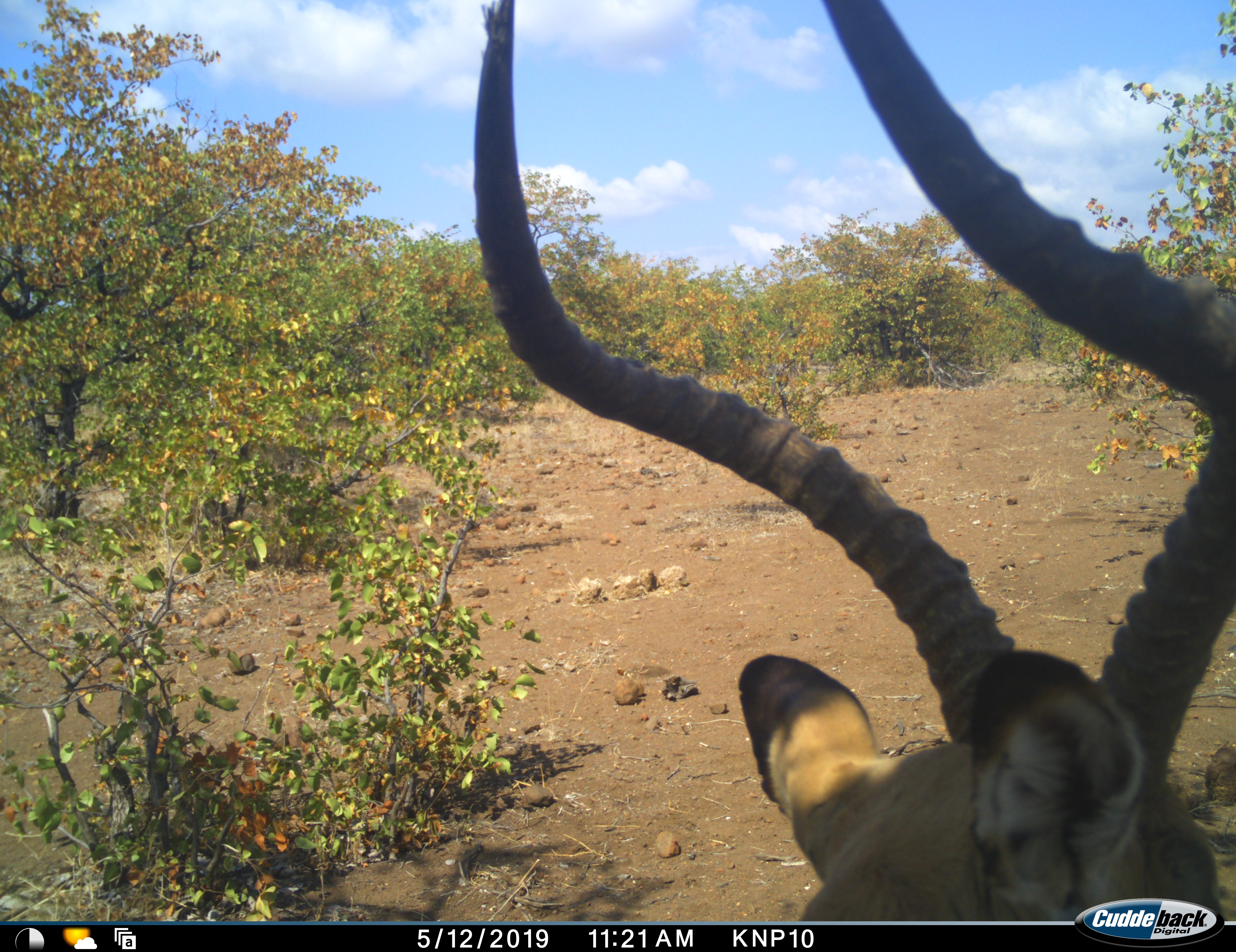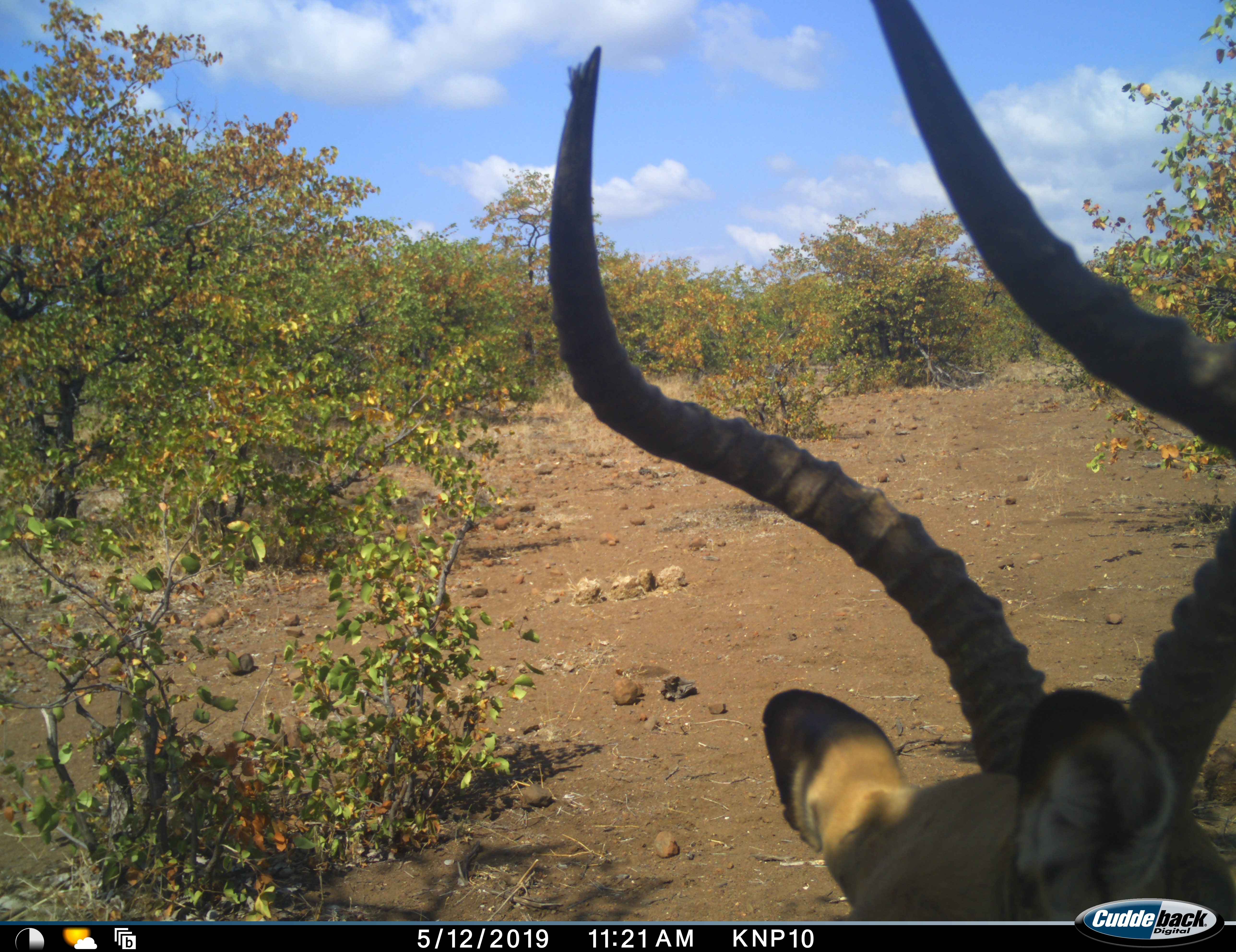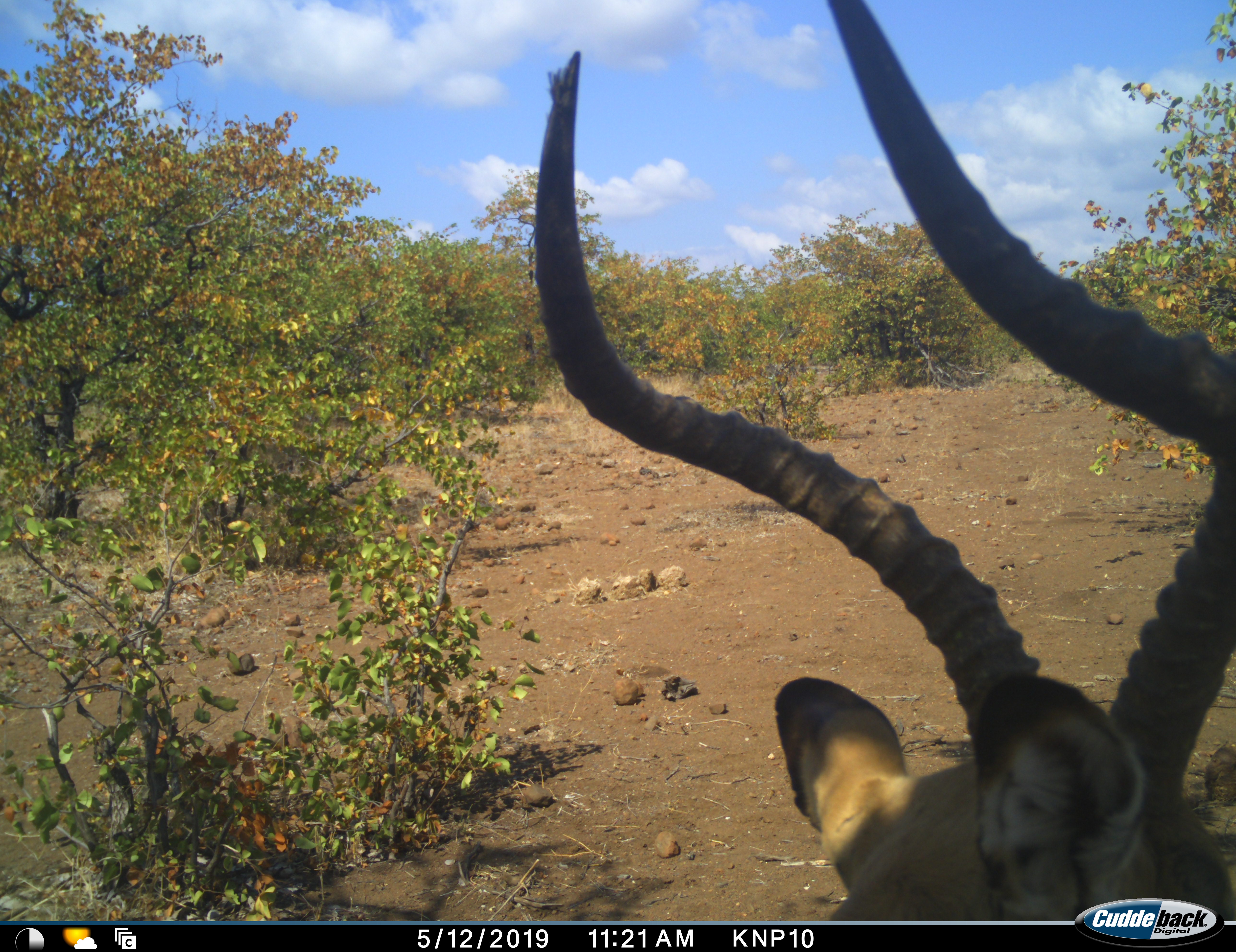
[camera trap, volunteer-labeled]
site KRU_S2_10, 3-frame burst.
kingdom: Animalia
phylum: Chordata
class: Mammalia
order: Artiodactyla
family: Bovidae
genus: Aepyceros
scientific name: Aepyceros melampus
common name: impala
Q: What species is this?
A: Impala (Aepyceros melampus).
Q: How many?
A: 1.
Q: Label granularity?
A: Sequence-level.